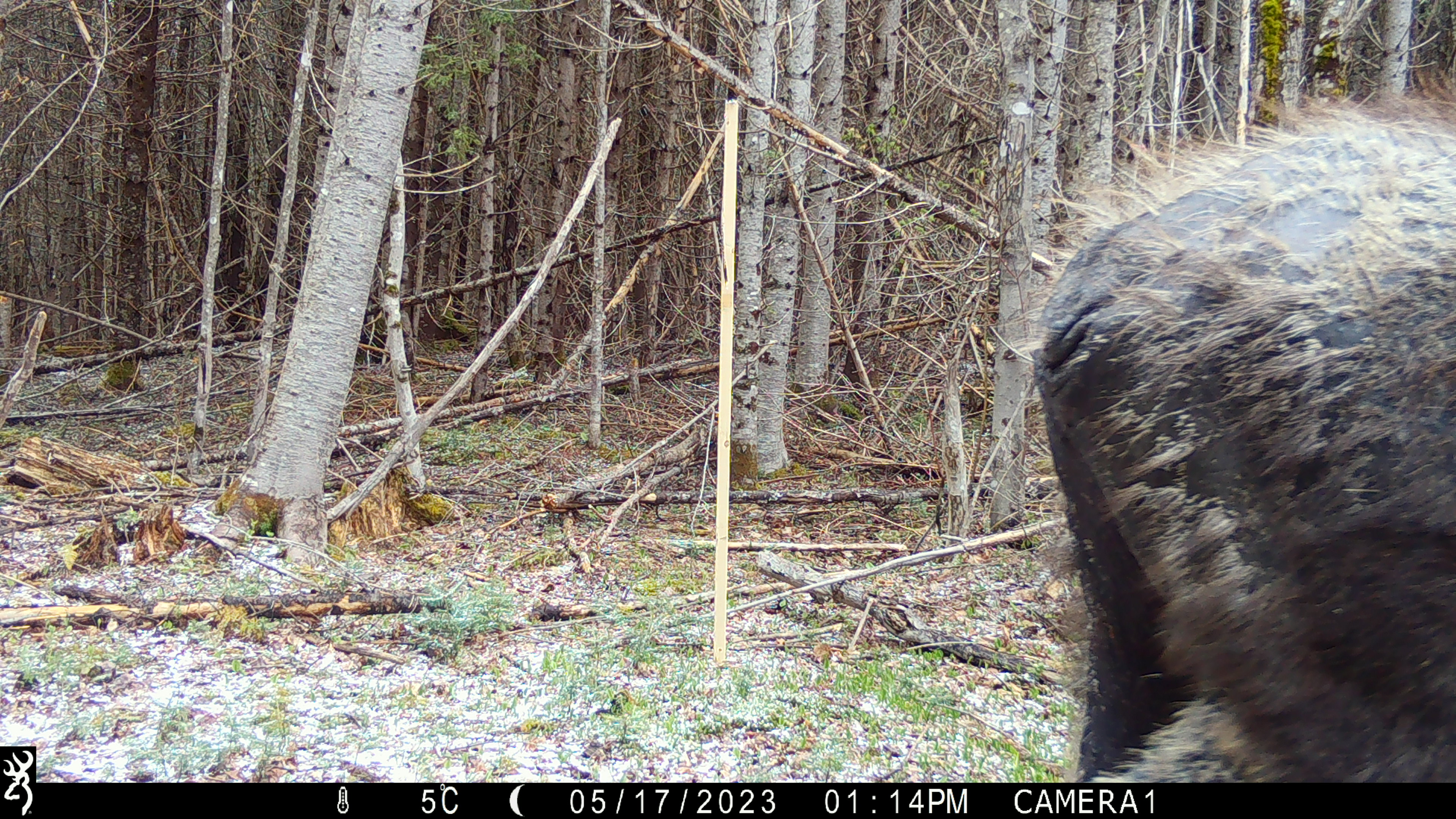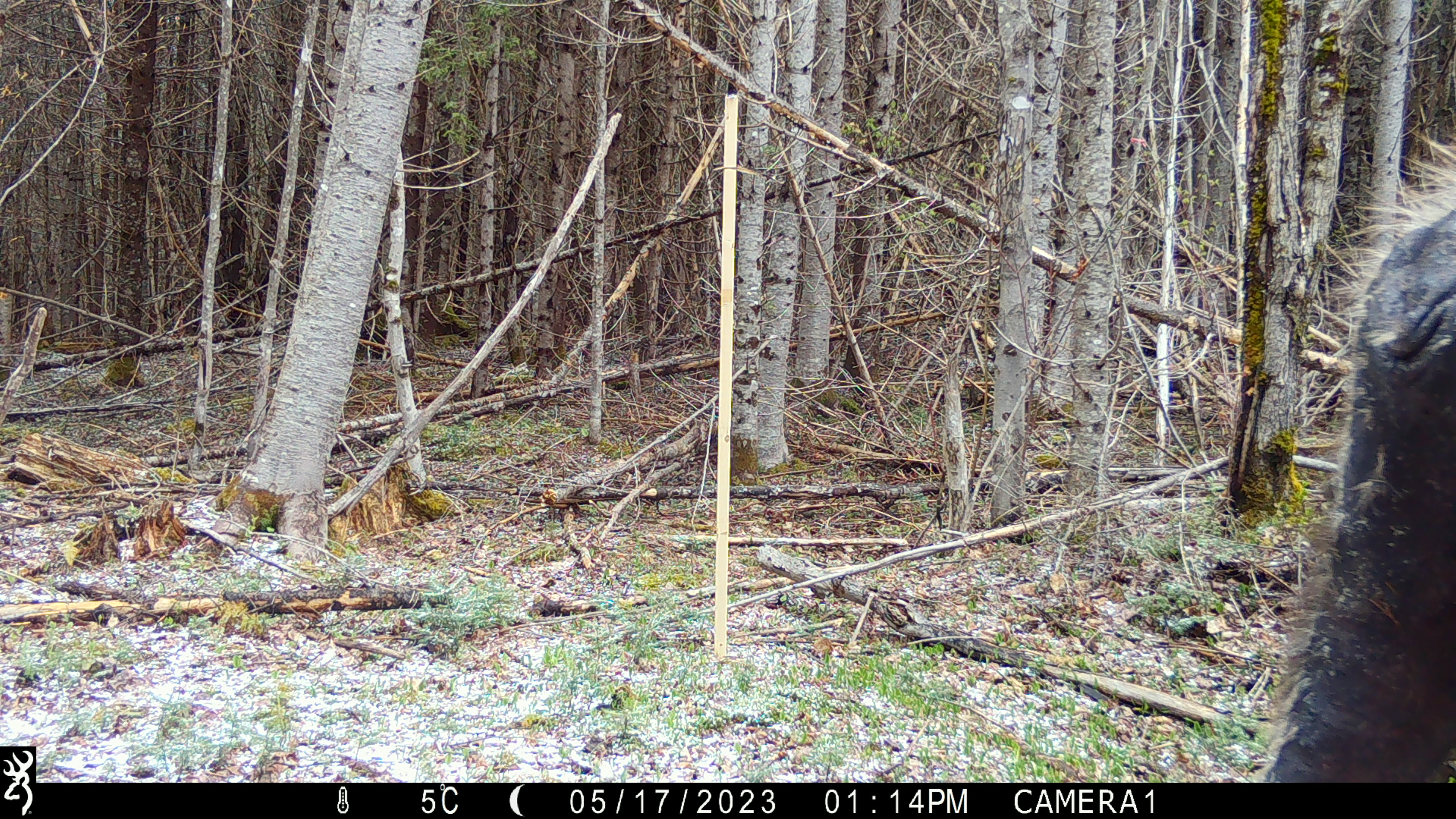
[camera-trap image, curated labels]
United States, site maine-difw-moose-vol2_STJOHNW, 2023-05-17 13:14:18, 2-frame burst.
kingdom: Animalia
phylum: Chordata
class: Mammalia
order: Artiodactyla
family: Cervidae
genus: Alces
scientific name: Alces alces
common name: moose